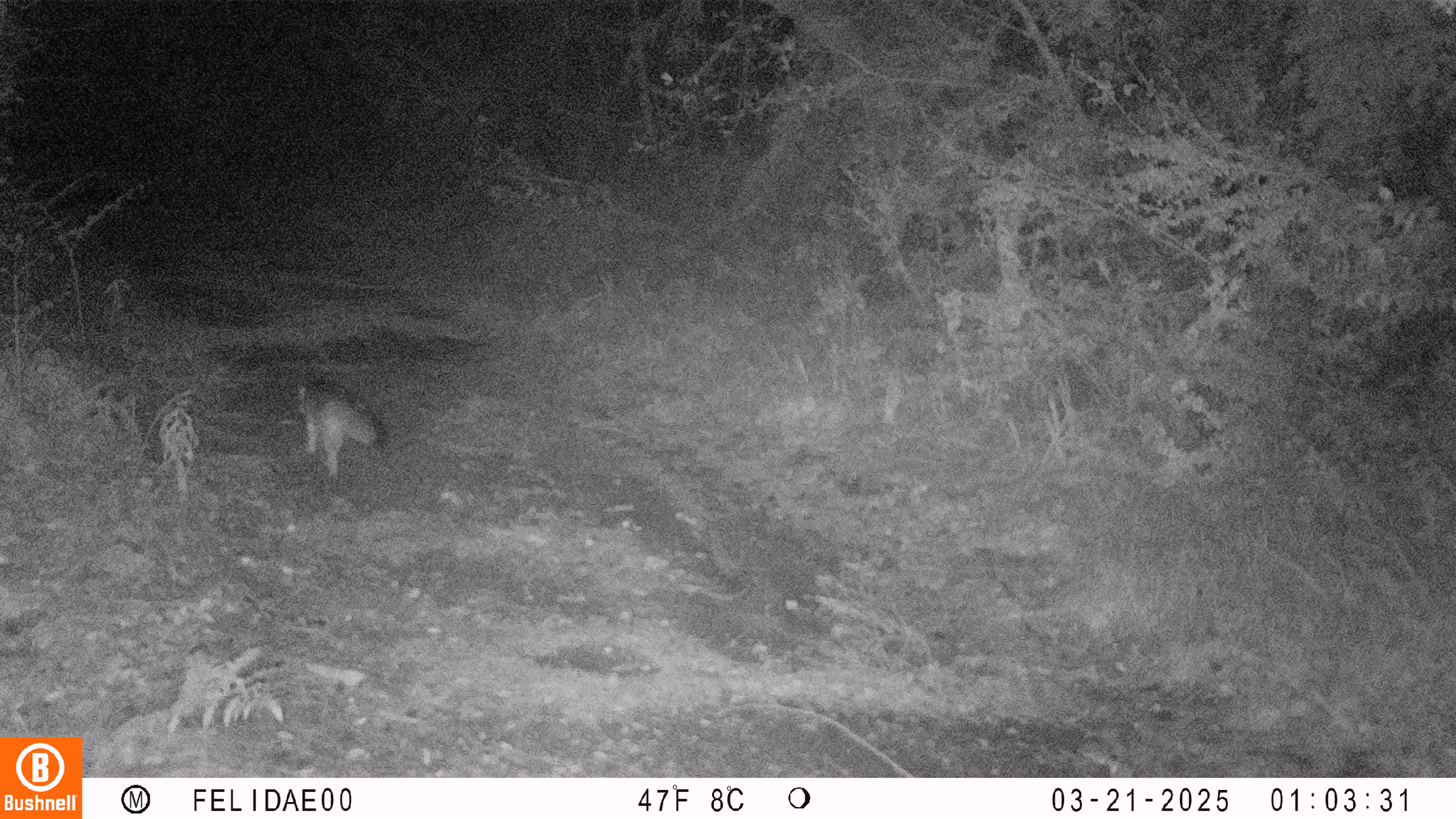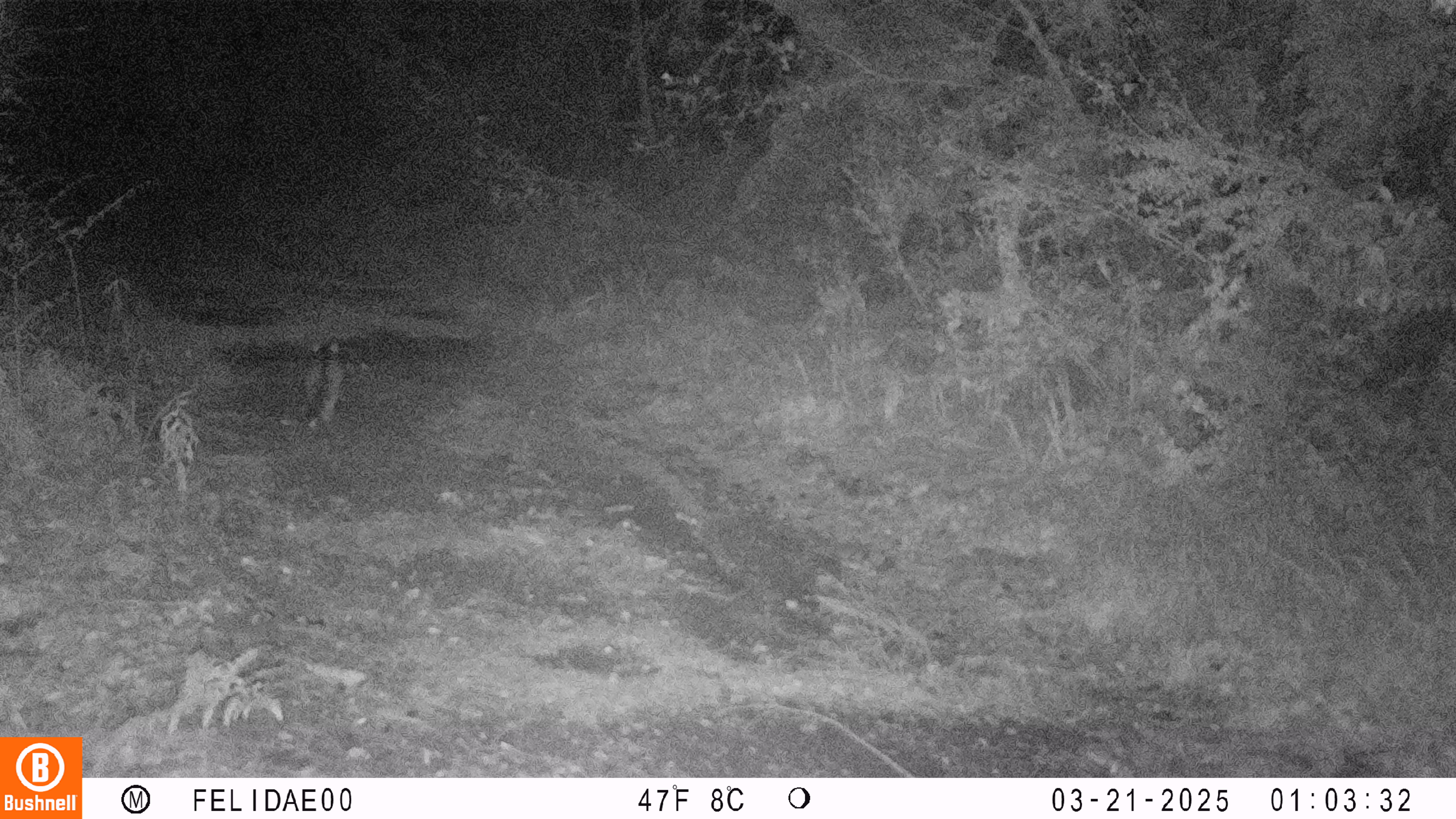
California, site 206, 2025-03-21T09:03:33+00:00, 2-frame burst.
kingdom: Animalia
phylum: Chordata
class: Mammalia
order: Carnivora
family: Canidae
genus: Urocyon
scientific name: Urocyon cinereoargenteus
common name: gray fox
Gray fox (Urocyon cinereoargenteus).